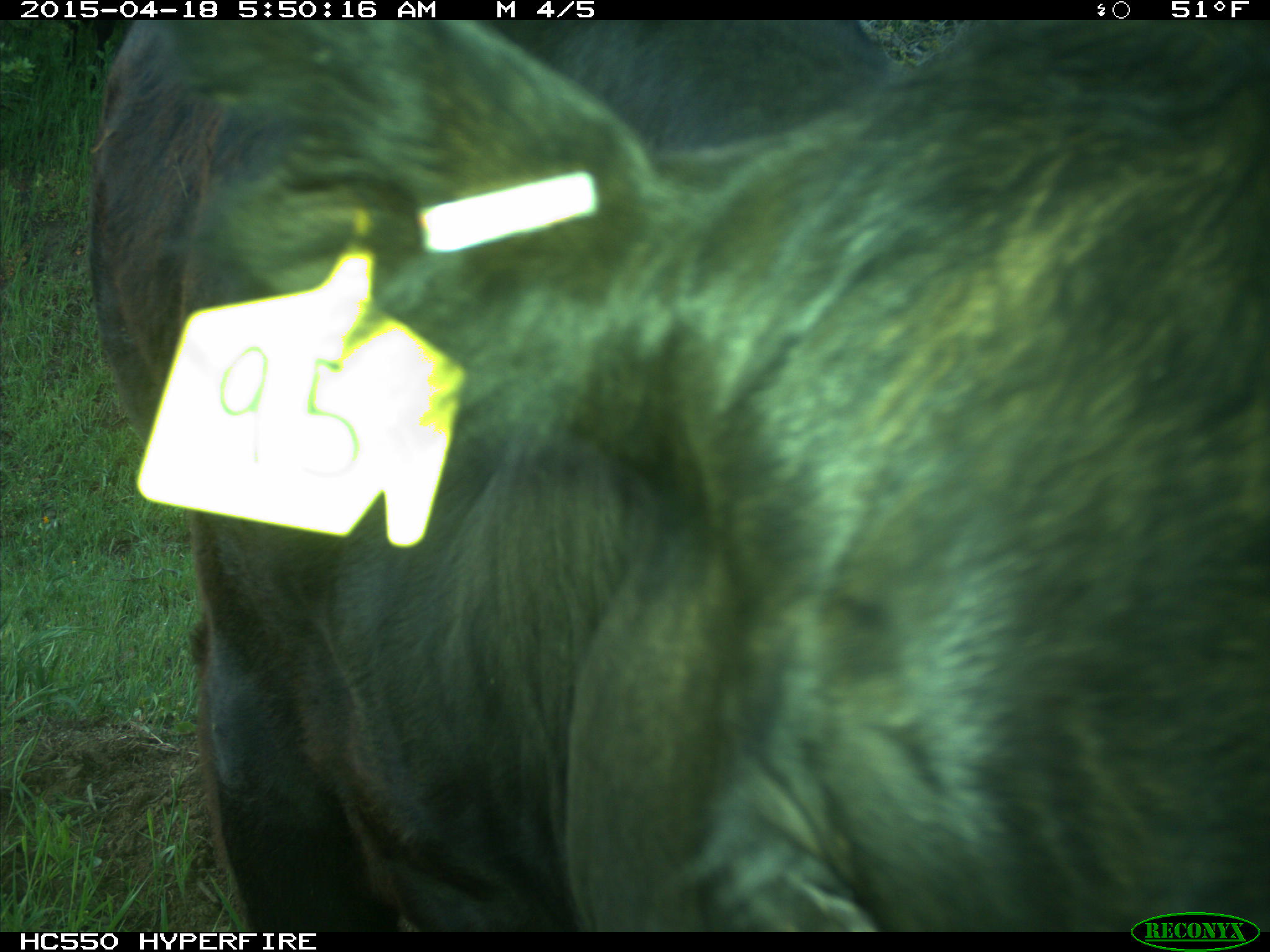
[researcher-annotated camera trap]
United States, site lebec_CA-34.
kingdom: Animalia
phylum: Chordata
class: Mammalia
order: Artiodactyla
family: Bovidae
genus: Bos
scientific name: Bos taurus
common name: domestic cow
Bos taurus (domestic cow).